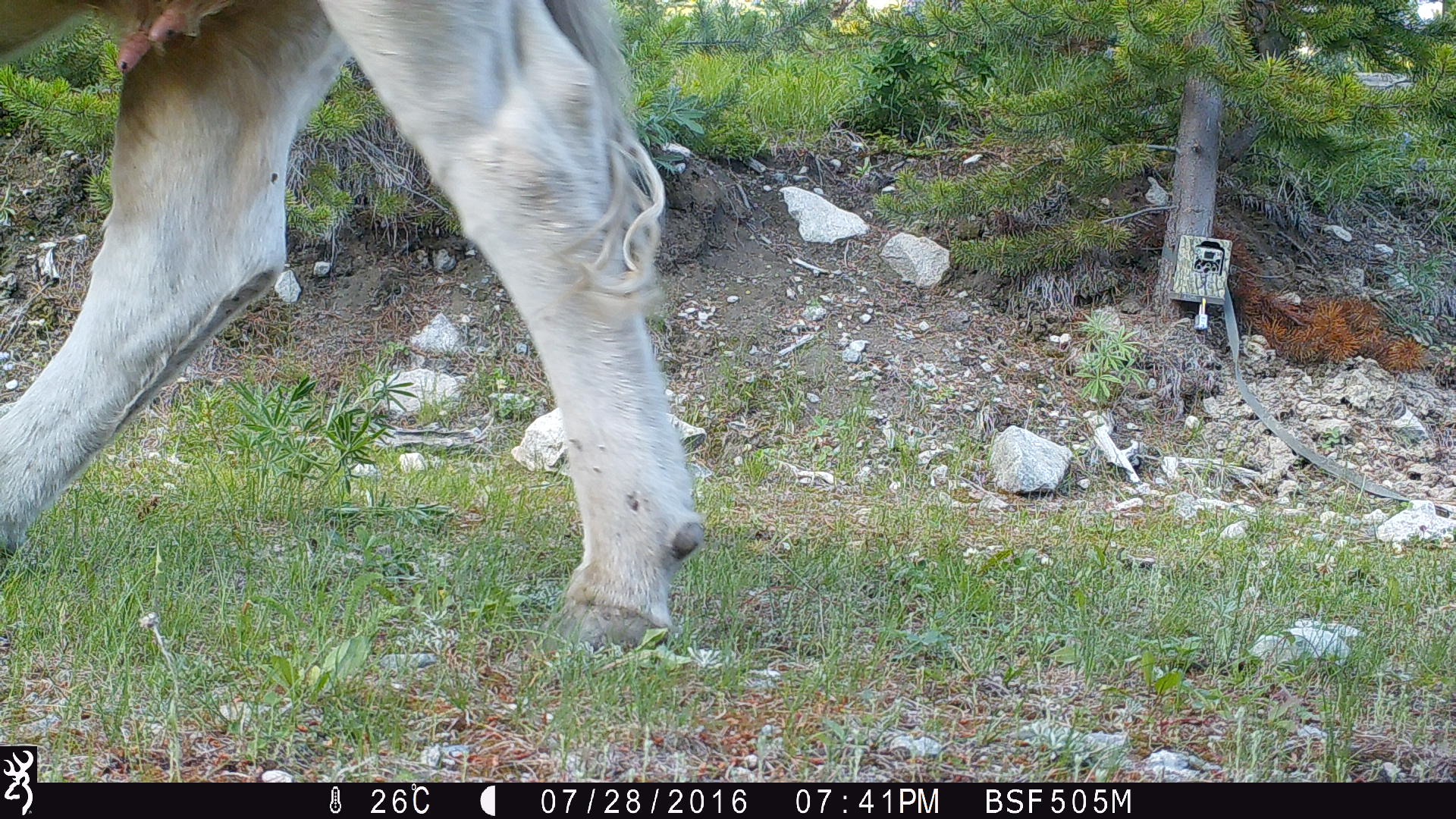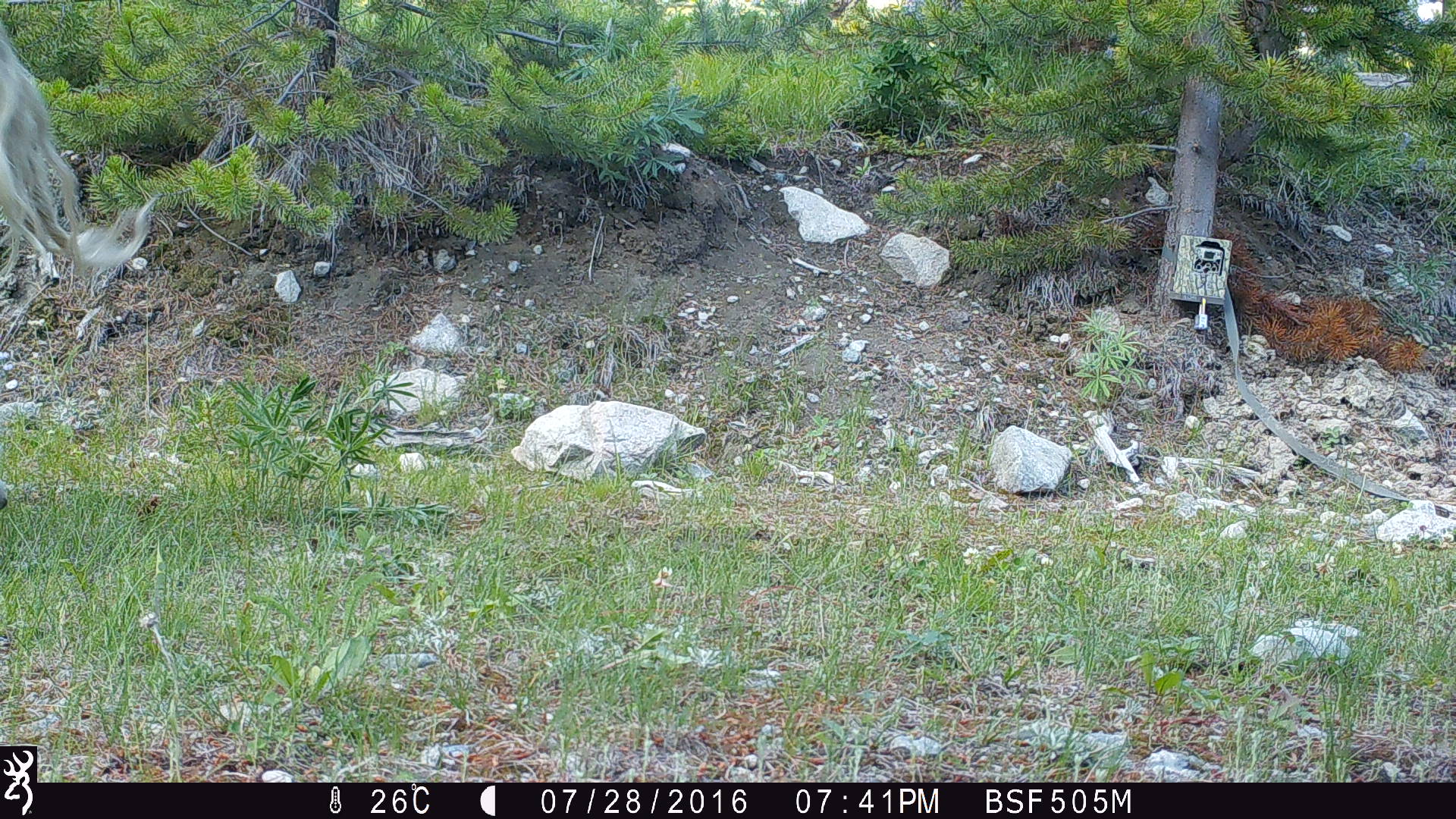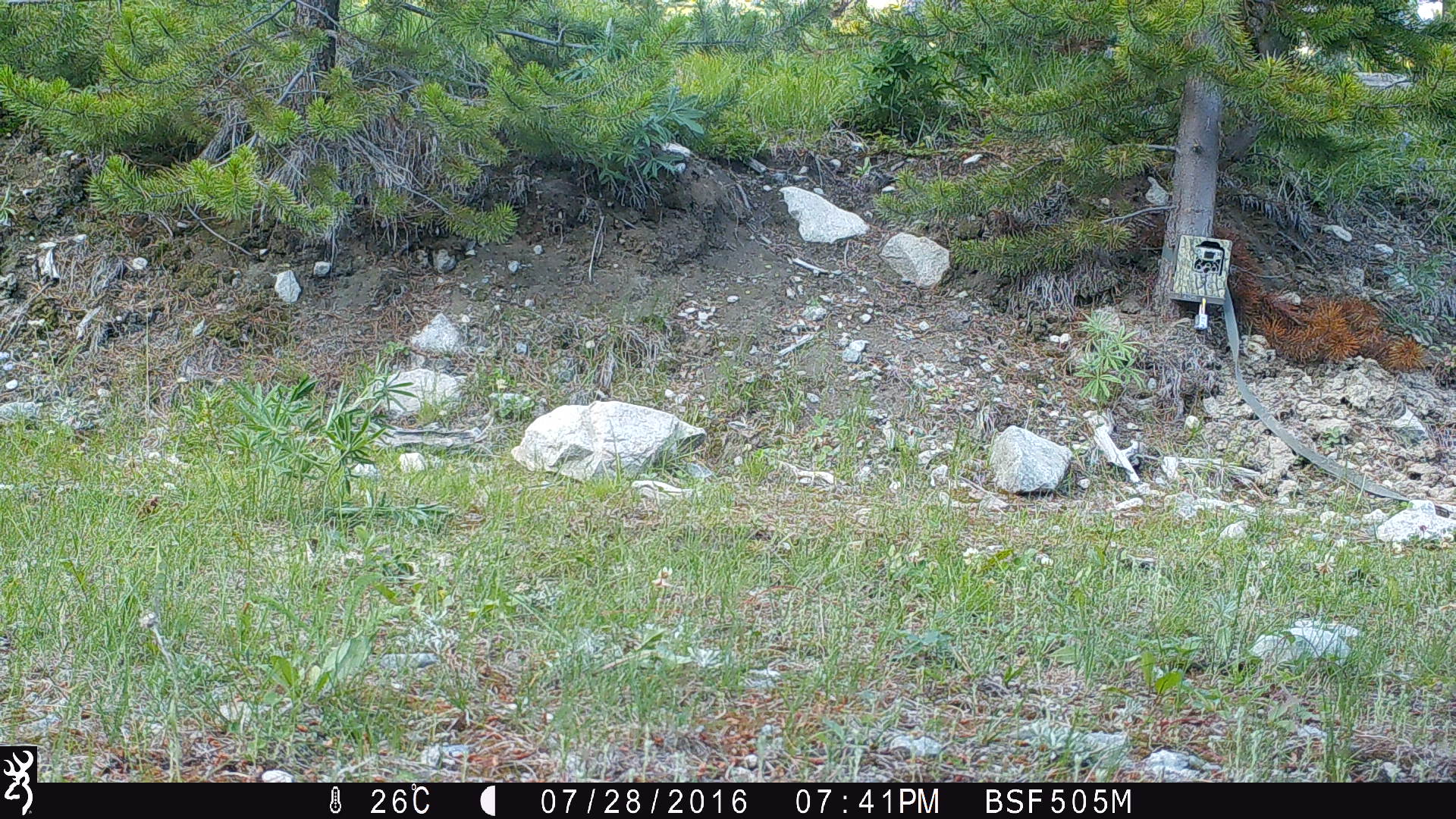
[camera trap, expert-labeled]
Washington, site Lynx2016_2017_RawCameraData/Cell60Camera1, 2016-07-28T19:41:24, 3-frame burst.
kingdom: Animalia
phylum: Chordata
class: Mammalia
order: Artiodactyla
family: Bovidae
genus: Bos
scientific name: Bos taurus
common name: domestic cattle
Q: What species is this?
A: Domestic cattle (Bos taurus).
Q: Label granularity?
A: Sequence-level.